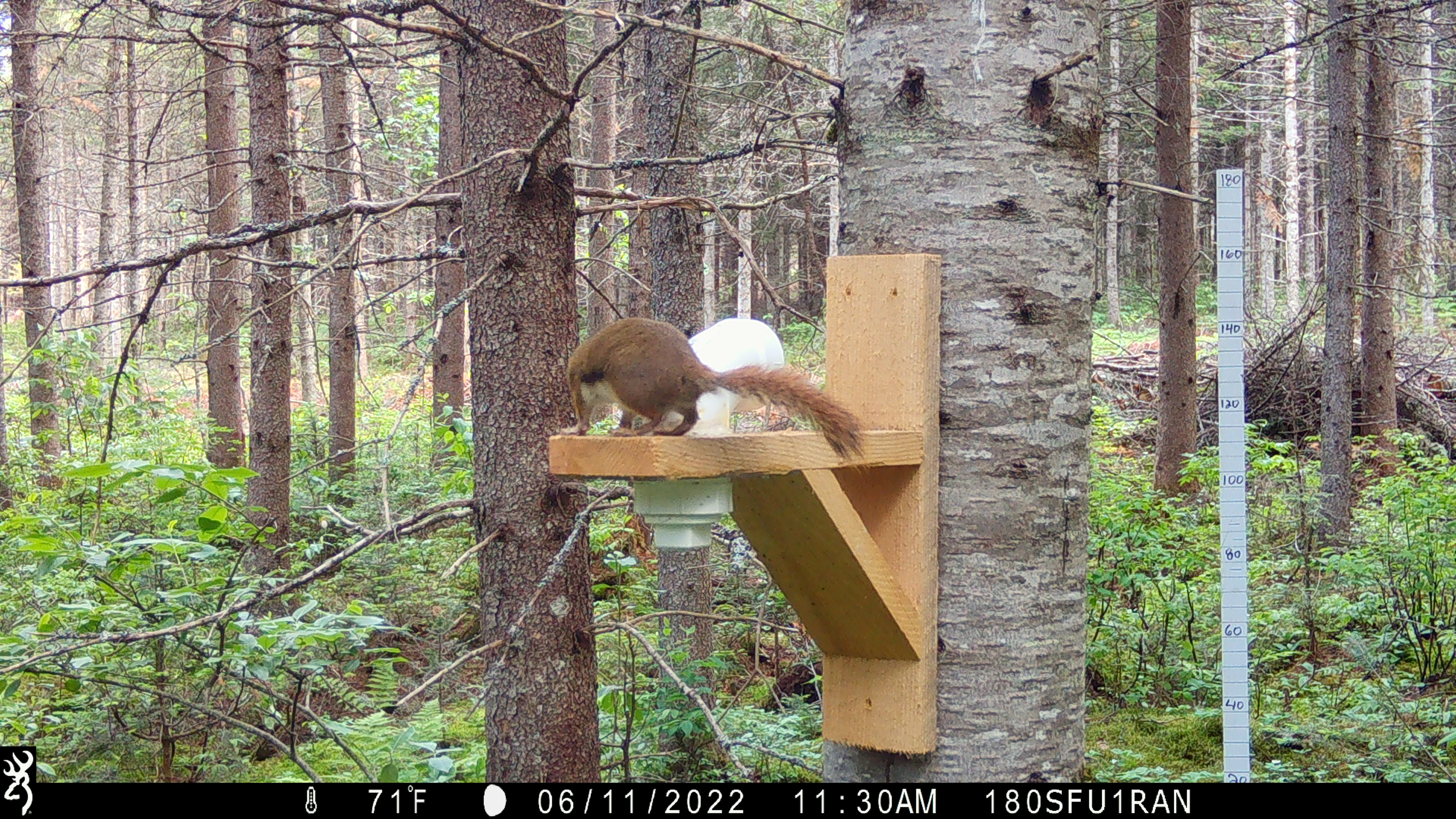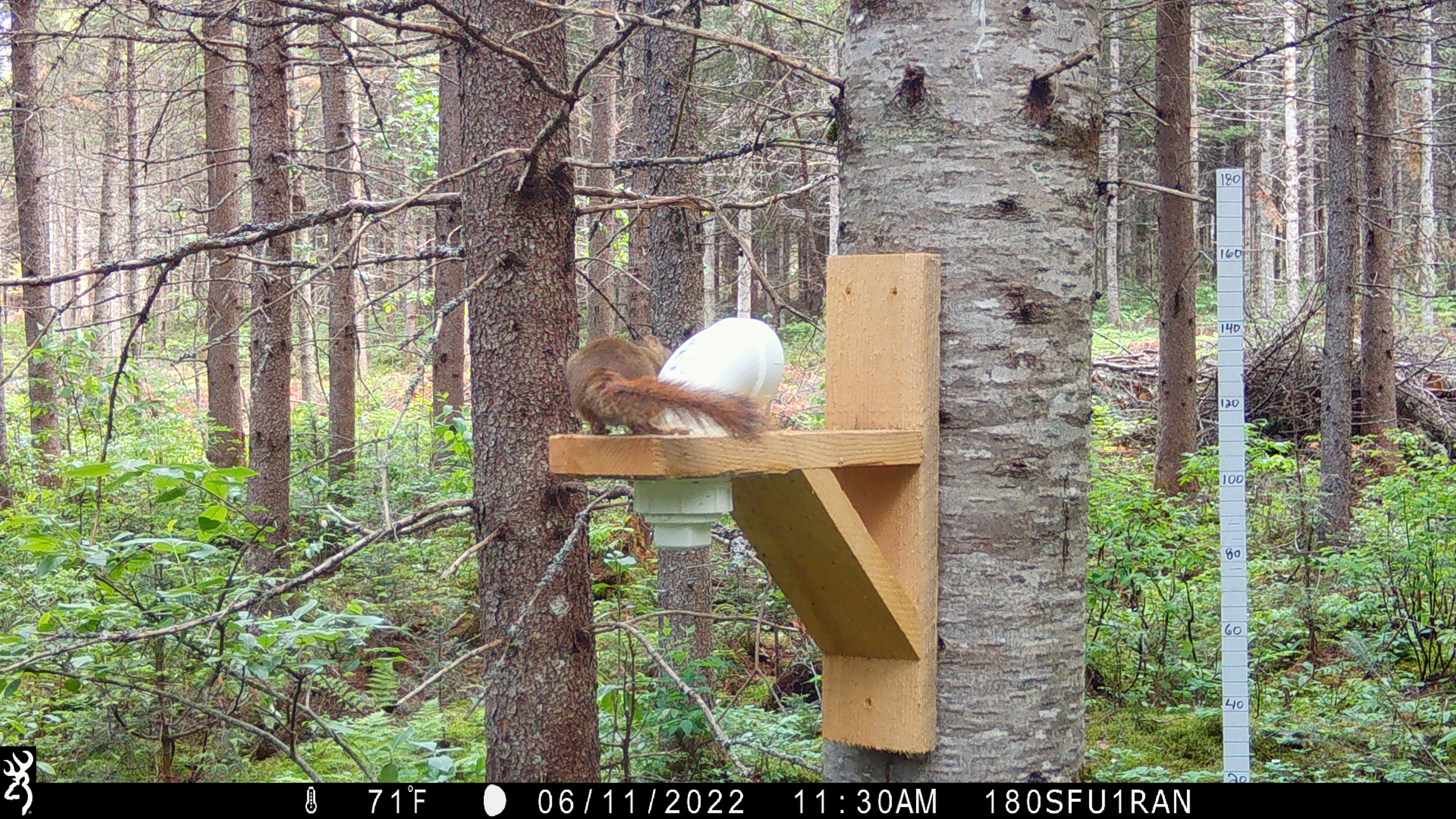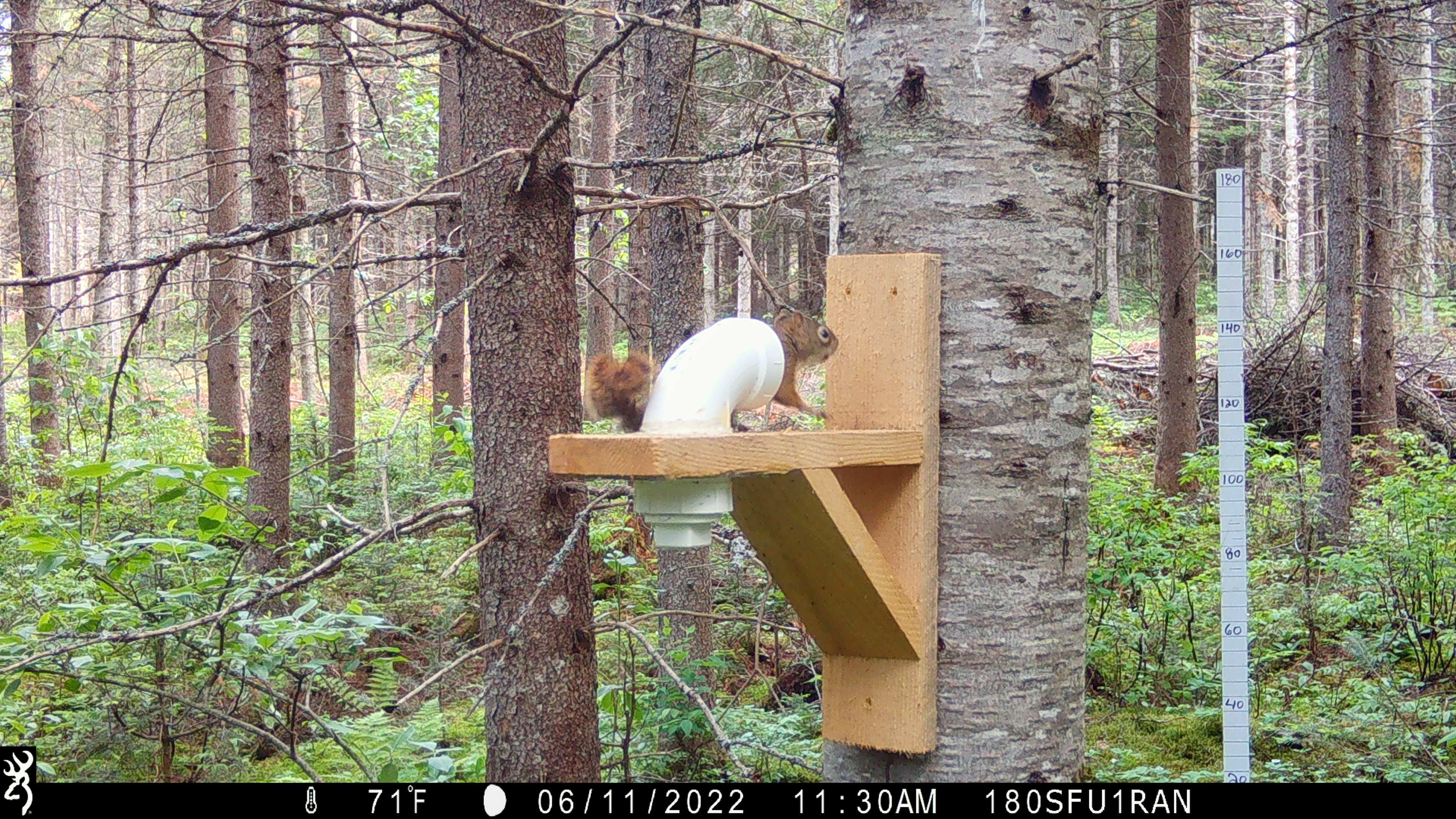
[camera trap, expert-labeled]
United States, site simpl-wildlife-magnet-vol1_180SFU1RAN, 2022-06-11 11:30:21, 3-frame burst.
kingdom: Animalia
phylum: Chordata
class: Mammalia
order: Rodentia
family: Sciuridae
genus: Tamiasciurus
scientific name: Tamiasciurus hudsonicus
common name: red squirrel